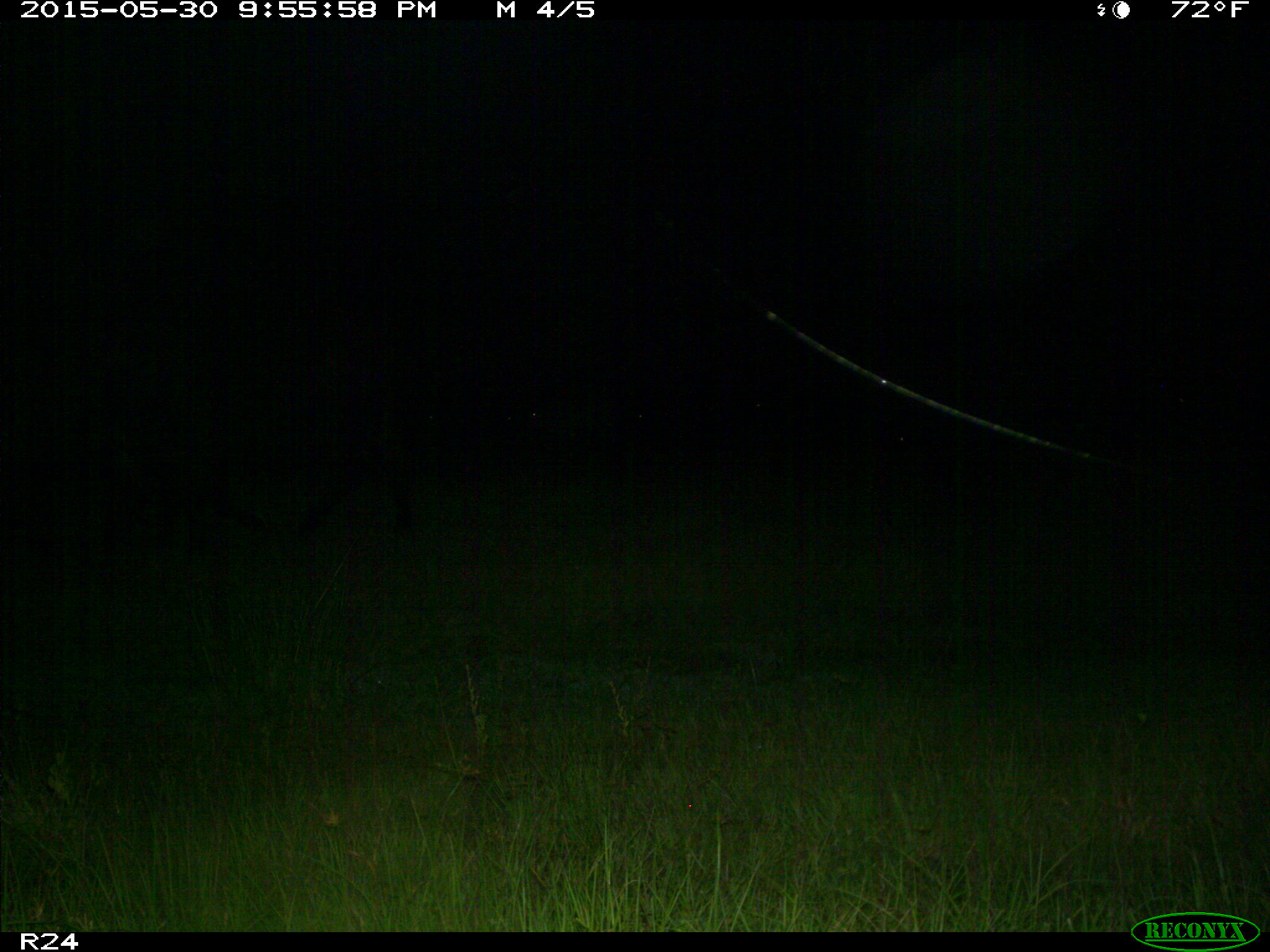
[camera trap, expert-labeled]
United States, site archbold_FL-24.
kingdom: Animalia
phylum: Chordata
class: Mammalia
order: Artiodactyla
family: Bovidae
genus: Bos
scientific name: Bos taurus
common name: domestic cow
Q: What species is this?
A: Bos taurus (domestic cow).